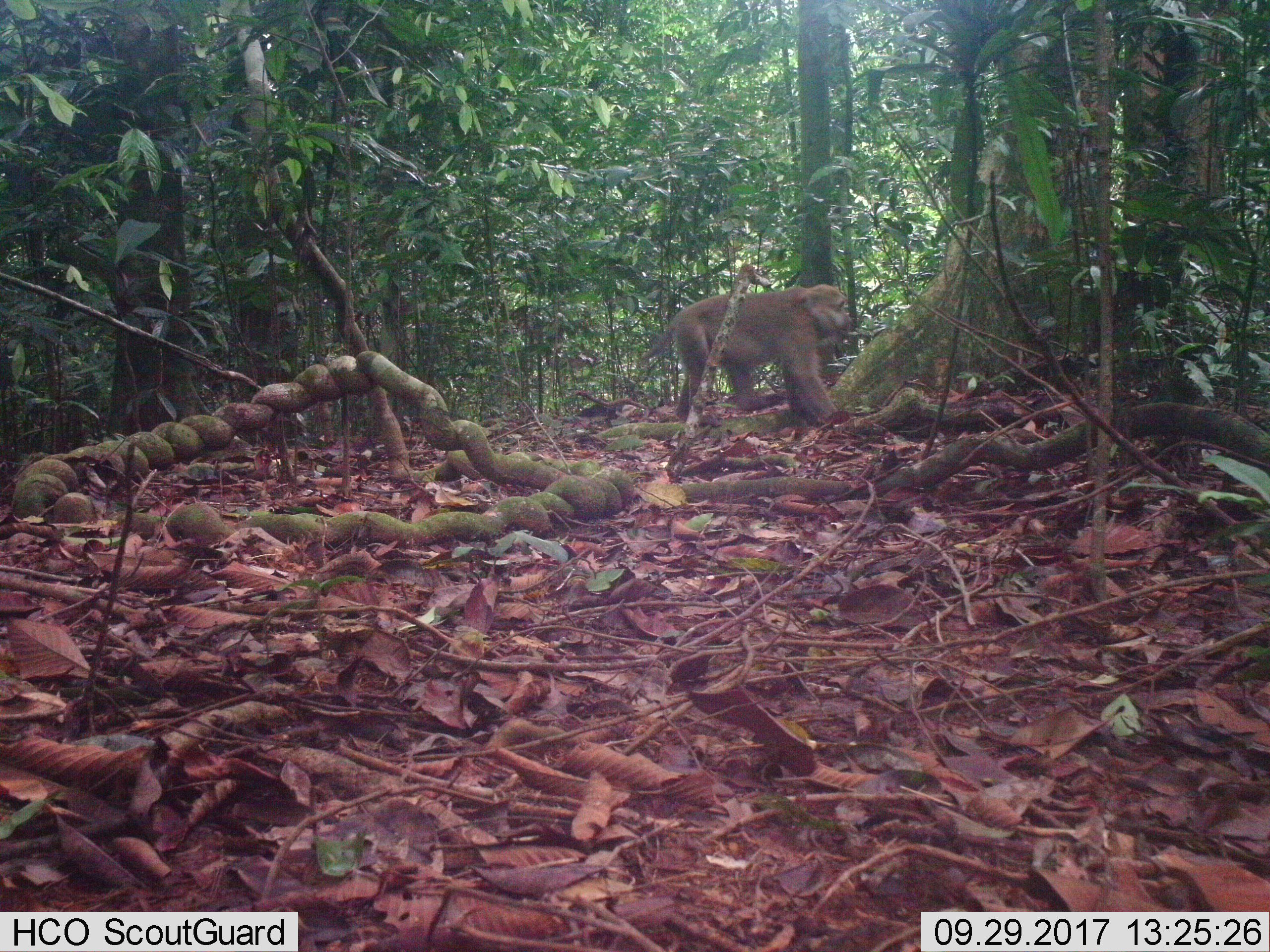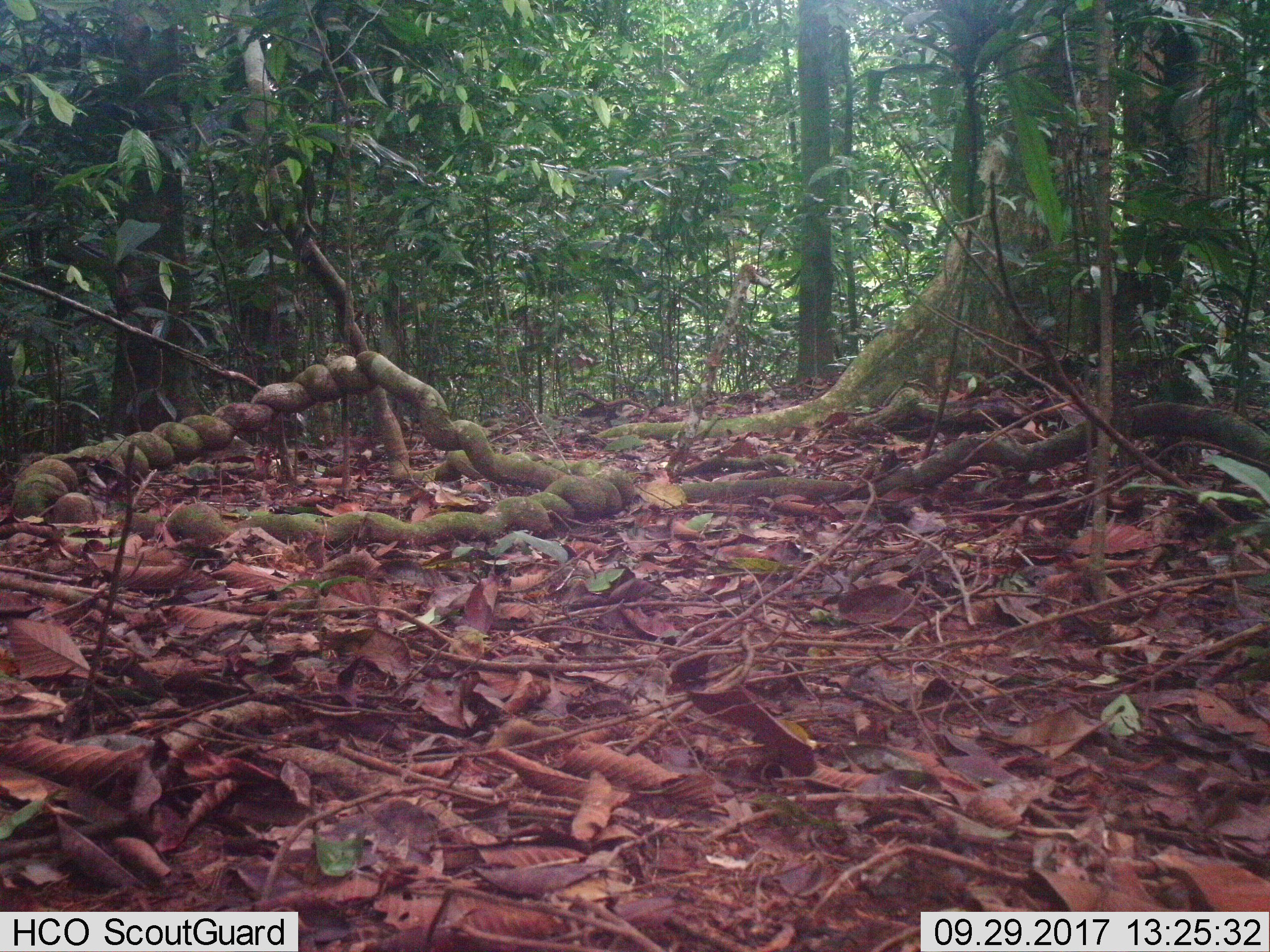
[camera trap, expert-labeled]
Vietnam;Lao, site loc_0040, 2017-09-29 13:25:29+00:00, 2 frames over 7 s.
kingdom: Animalia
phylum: Chordata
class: Mammalia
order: Primates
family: Cercopithecidae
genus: Macaca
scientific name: Macaca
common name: macaques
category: assam or rhesus macaque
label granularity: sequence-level